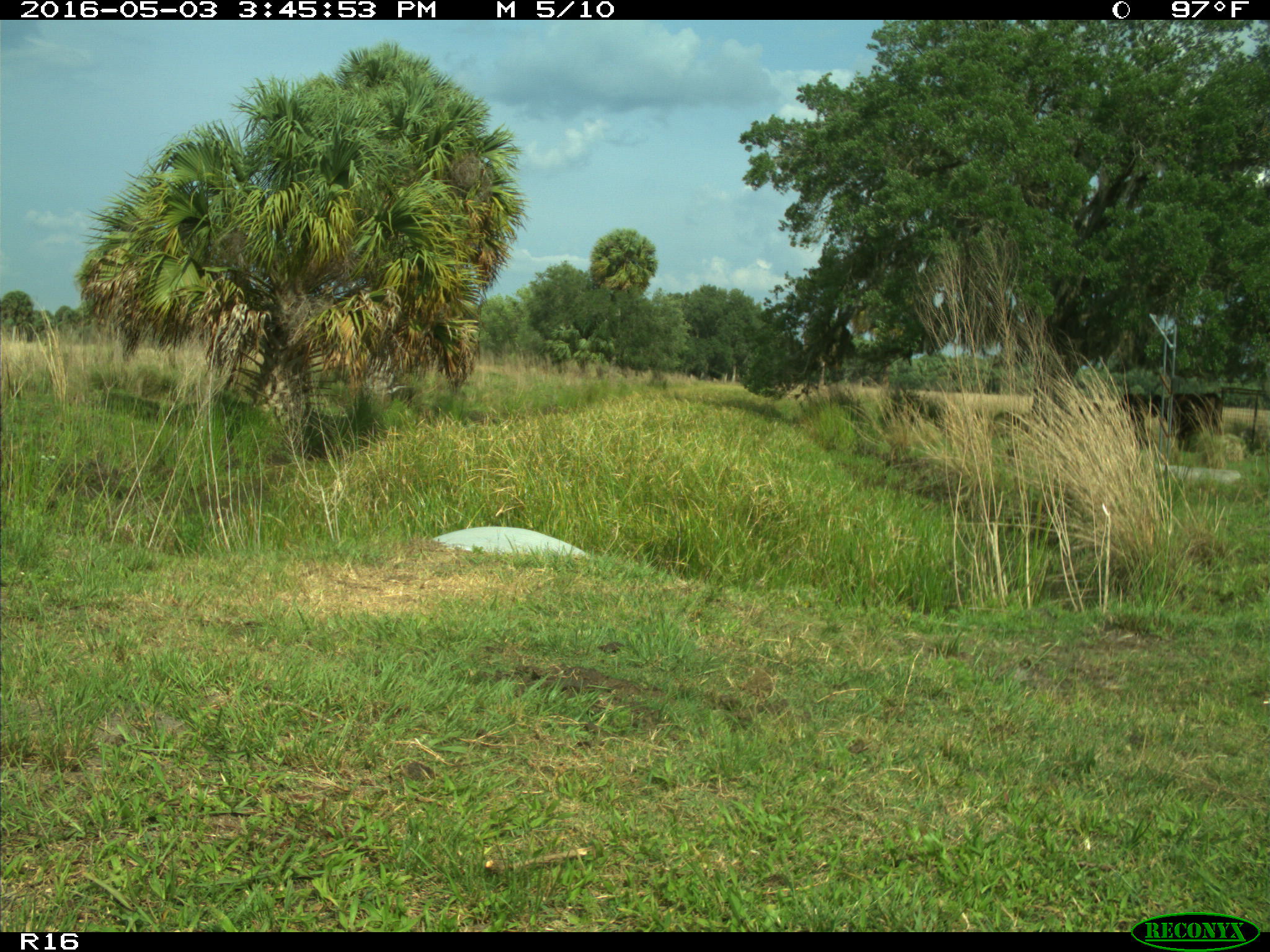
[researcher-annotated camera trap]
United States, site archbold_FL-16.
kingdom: Animalia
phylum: Chordata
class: Mammalia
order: Artiodactyla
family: Bovidae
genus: Bos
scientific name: Bos taurus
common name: domestic cow